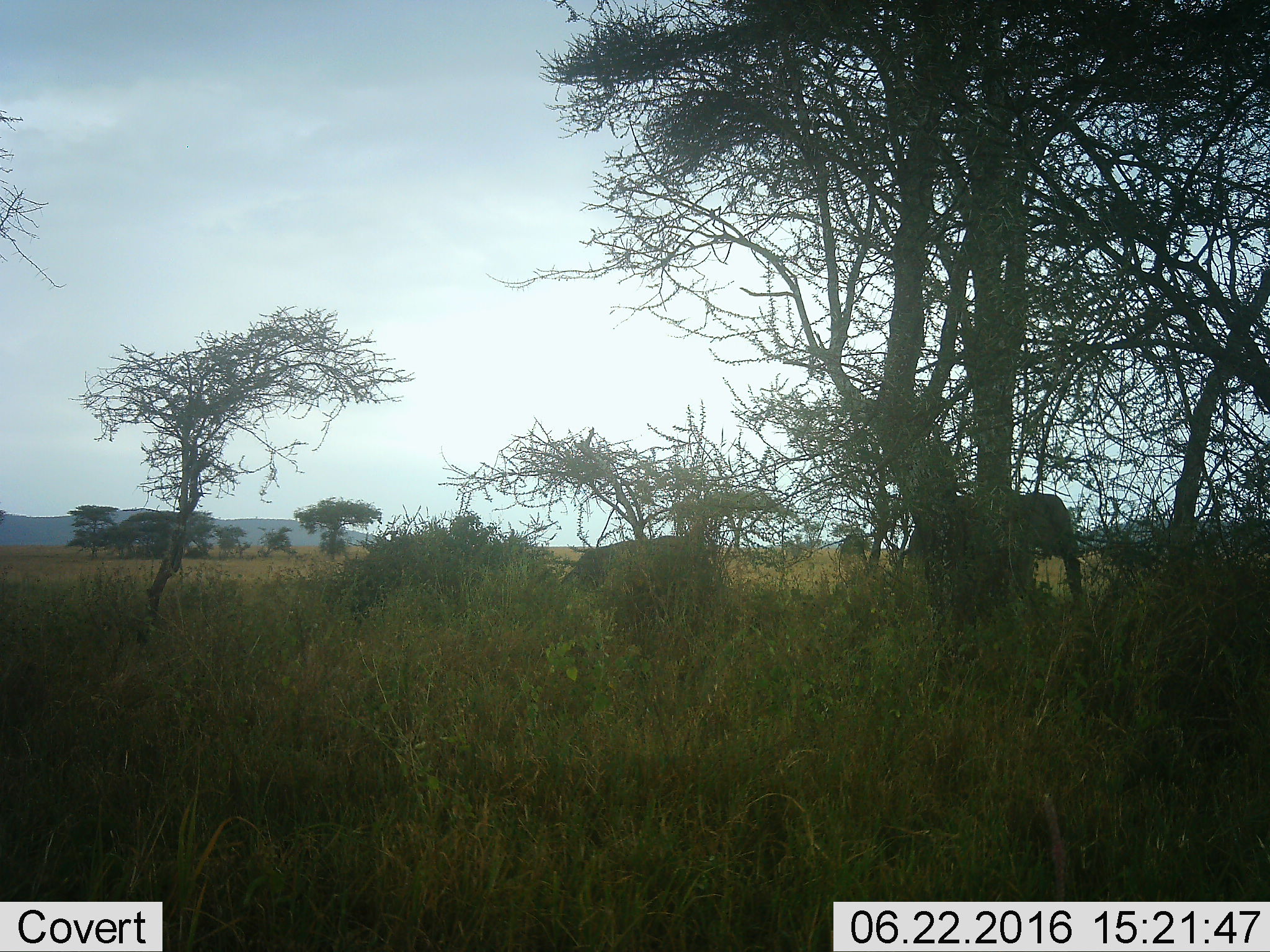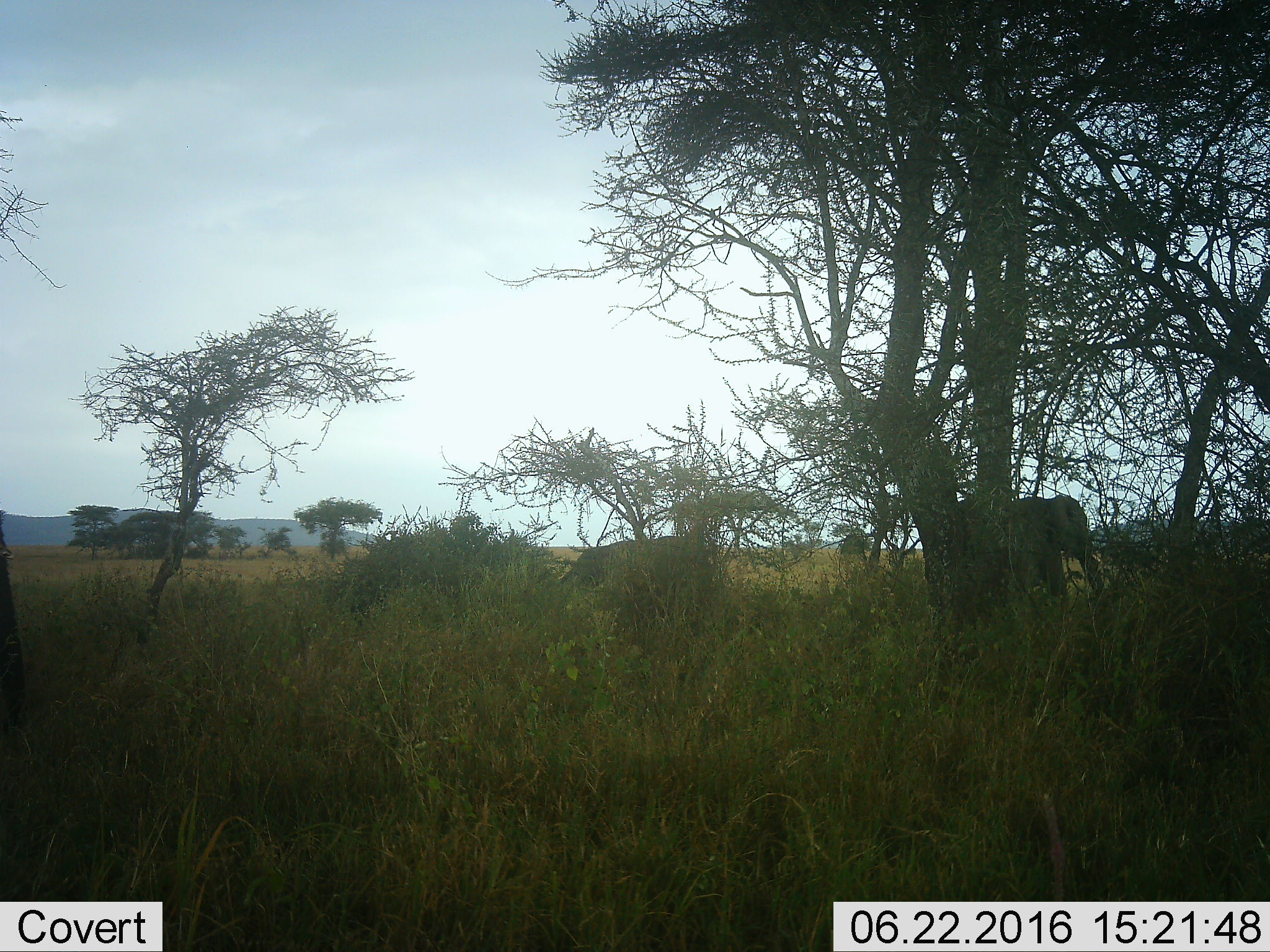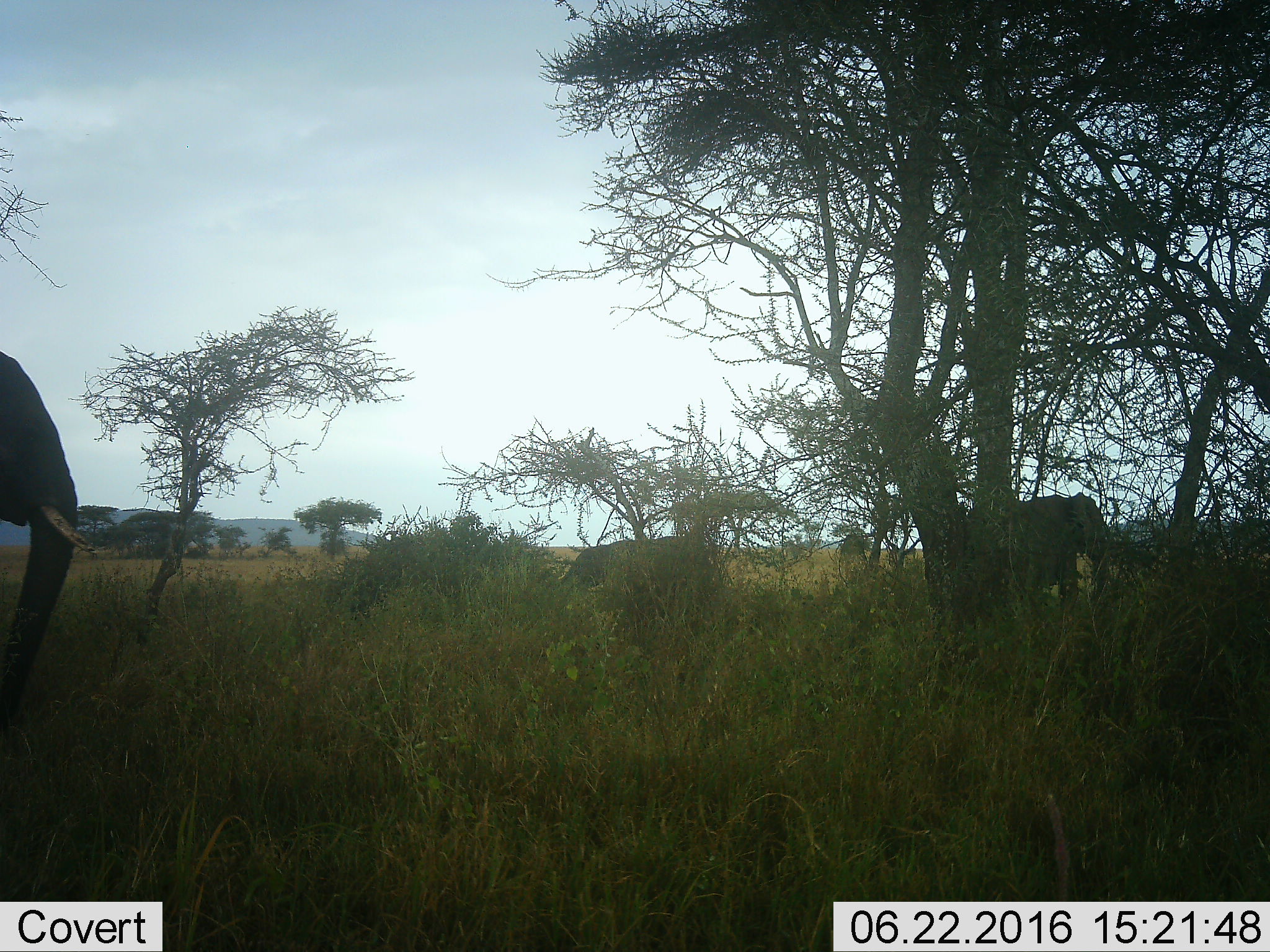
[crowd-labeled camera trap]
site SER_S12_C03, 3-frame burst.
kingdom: Animalia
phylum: Chordata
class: Mammalia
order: Proboscidea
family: Elephantidae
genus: Loxodonta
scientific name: Loxodonta africana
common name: african bush elephant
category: elephant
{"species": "elephant (african bush elephant) (Loxodonta africana)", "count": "3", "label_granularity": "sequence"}